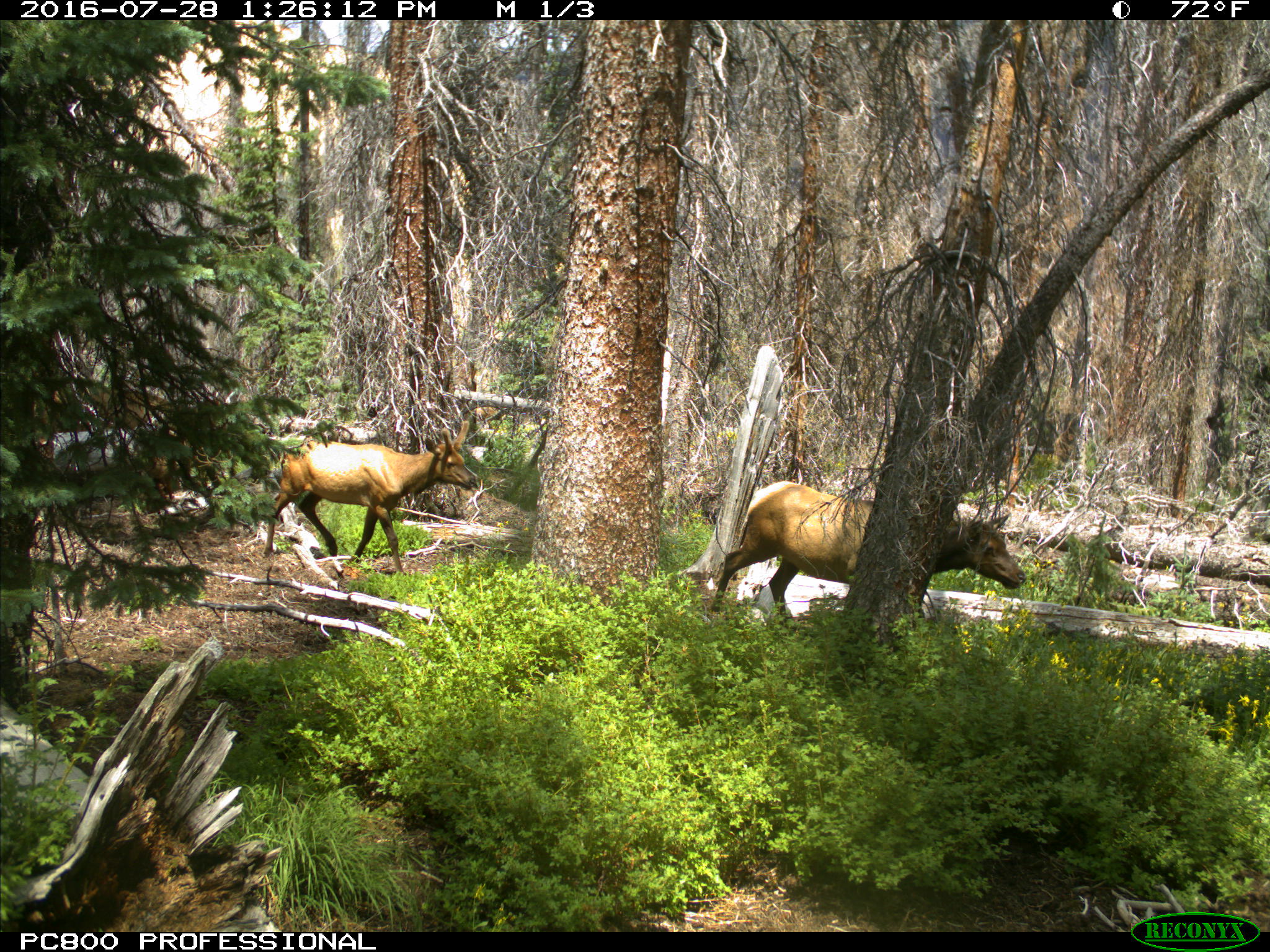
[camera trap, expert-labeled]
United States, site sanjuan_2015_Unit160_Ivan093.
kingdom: Animalia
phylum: Chordata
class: Mammalia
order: Artiodactyla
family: Cervidae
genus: Cervus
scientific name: Cervus elaphus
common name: red deer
Cervus elaphus (red deer).